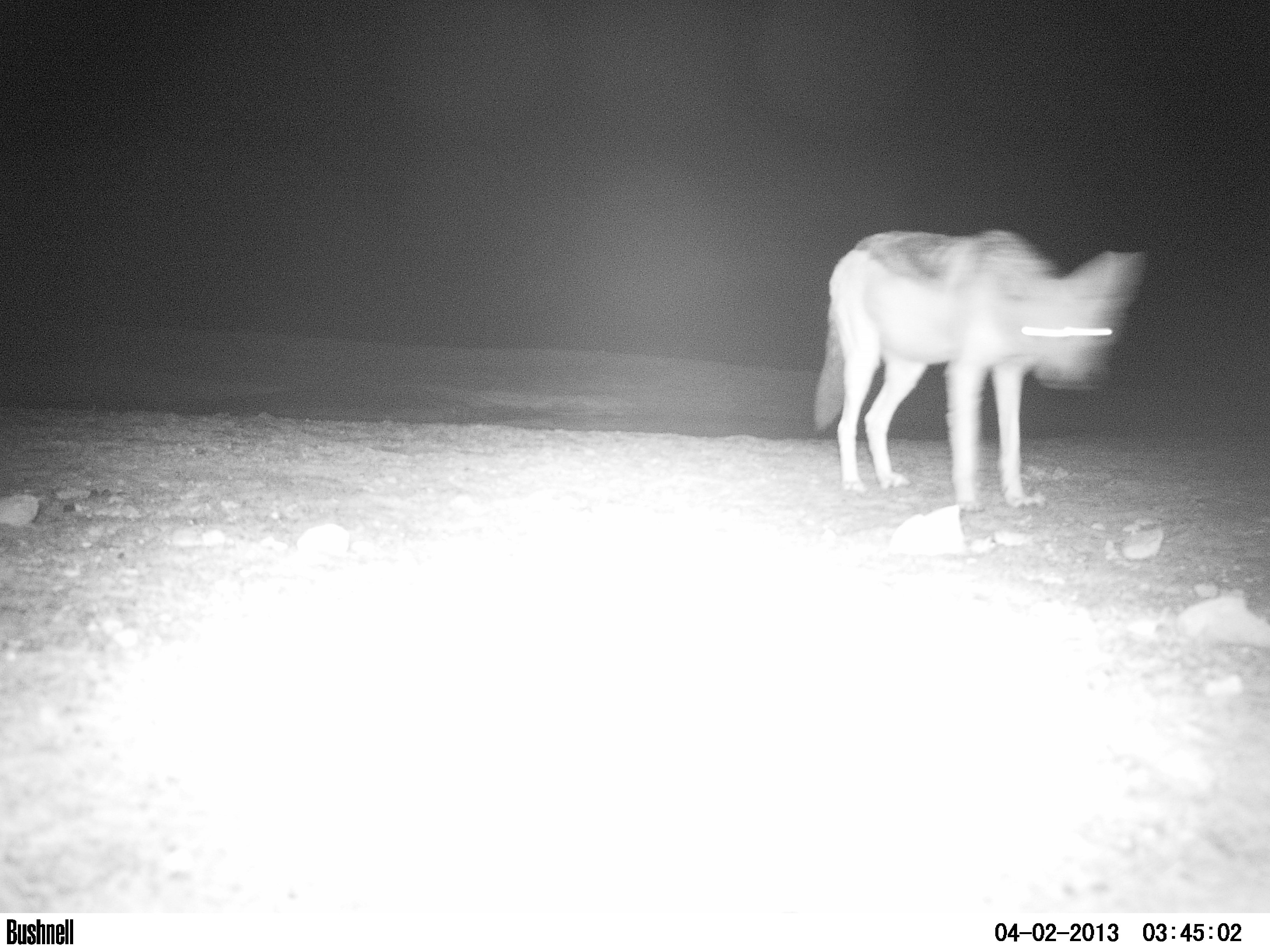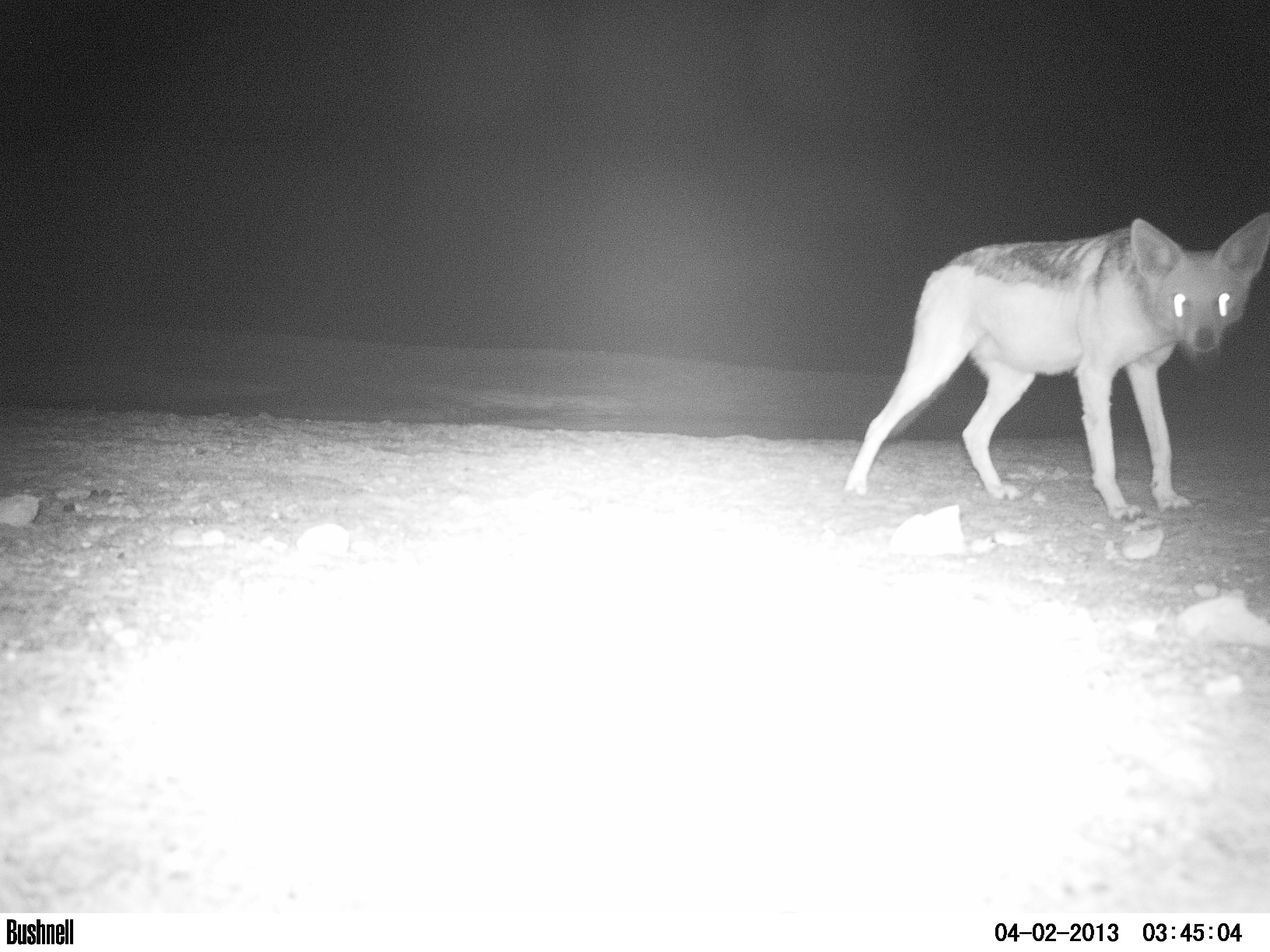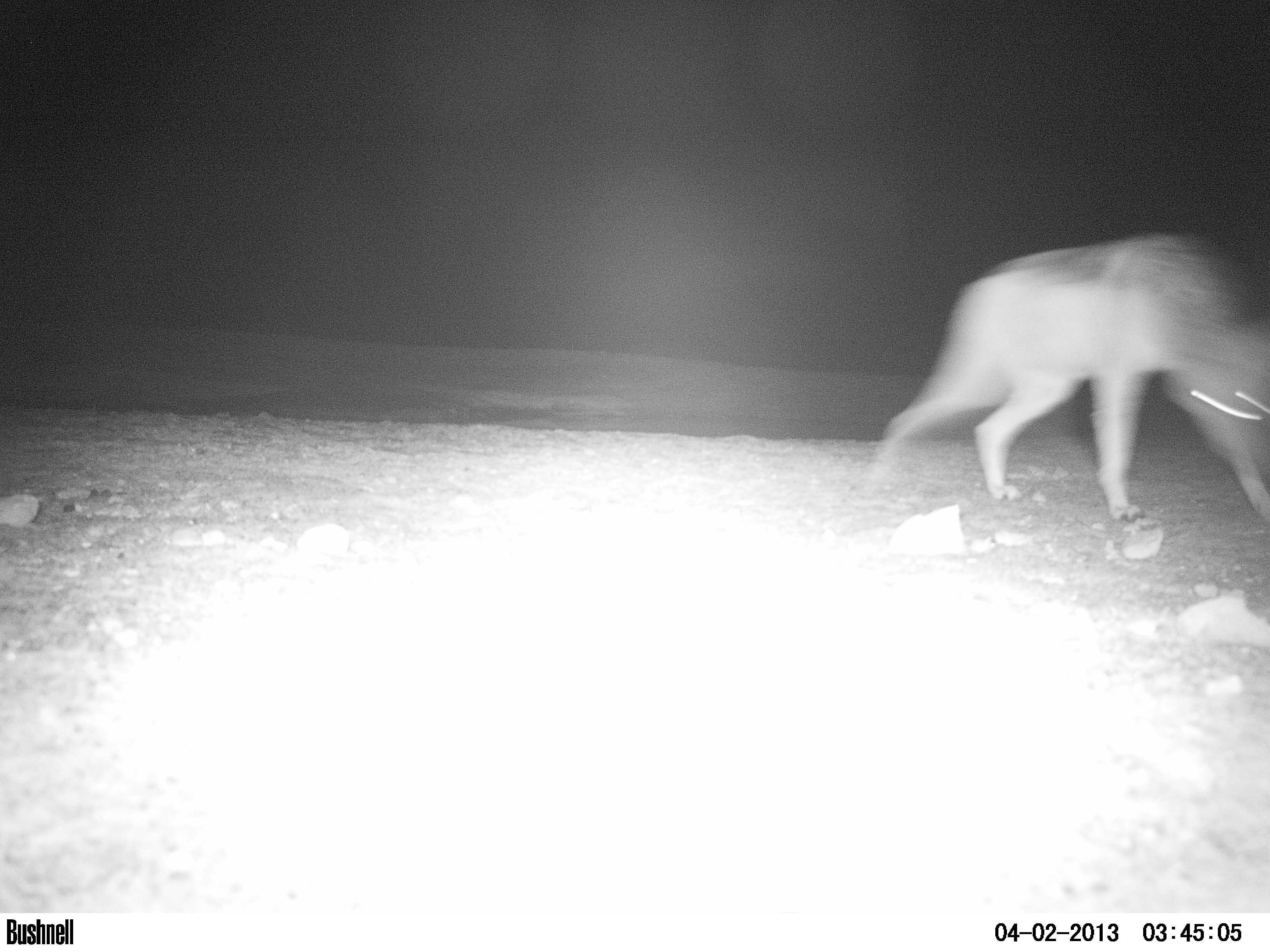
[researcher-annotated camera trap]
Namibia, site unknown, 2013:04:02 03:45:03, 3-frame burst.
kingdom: Animalia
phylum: Chordata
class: Mammalia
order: Carnivora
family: Canidae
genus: Lupulella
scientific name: Lupulella mesomelas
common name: black-backed jackal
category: canis mesomelas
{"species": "canis mesomelas (black-backed jackal) (Lupulella mesomelas)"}